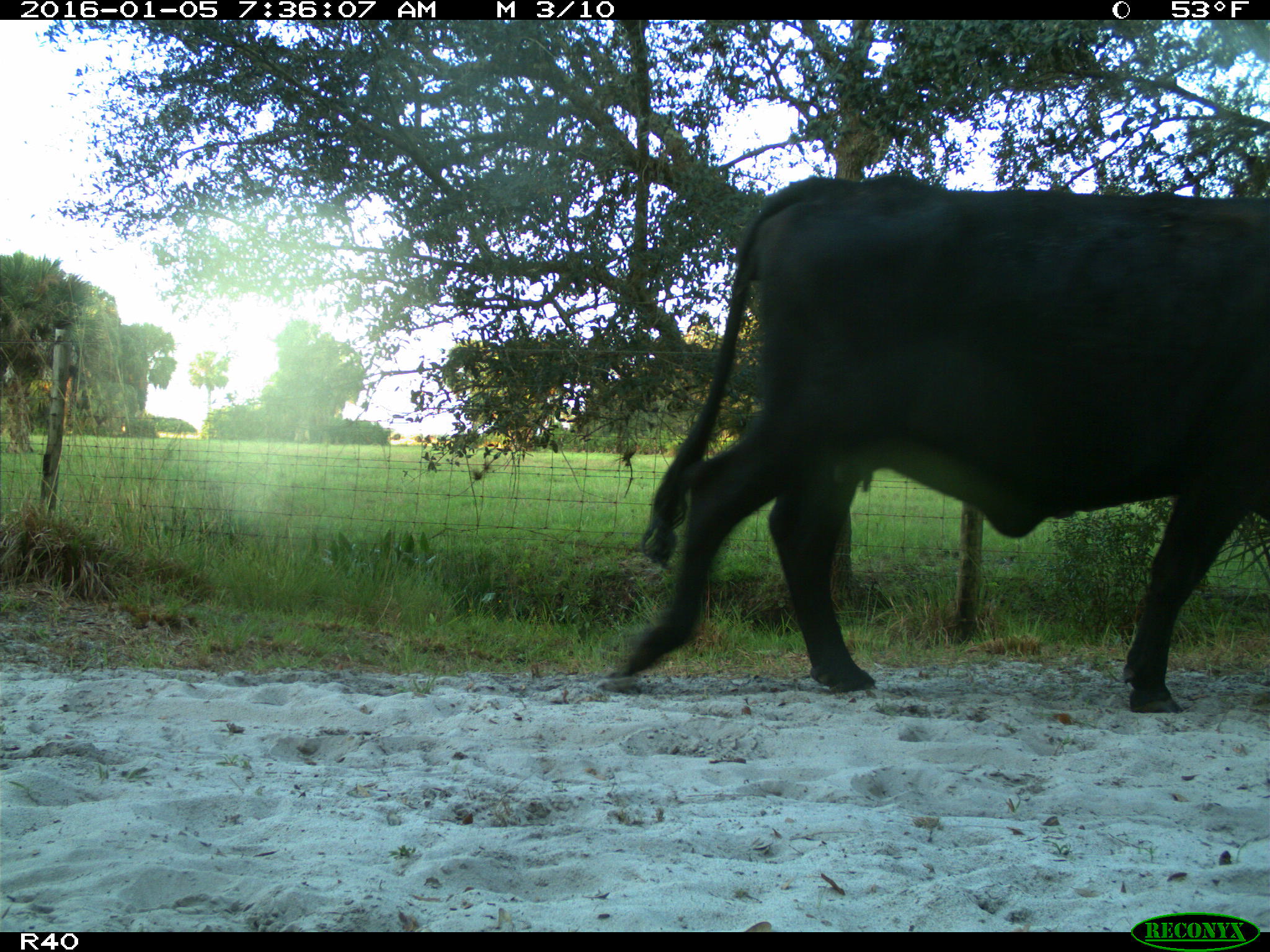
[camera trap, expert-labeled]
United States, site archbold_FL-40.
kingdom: Animalia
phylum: Chordata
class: Mammalia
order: Artiodactyla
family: Bovidae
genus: Bos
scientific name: Bos taurus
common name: domestic cow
Bos taurus (domestic cow).